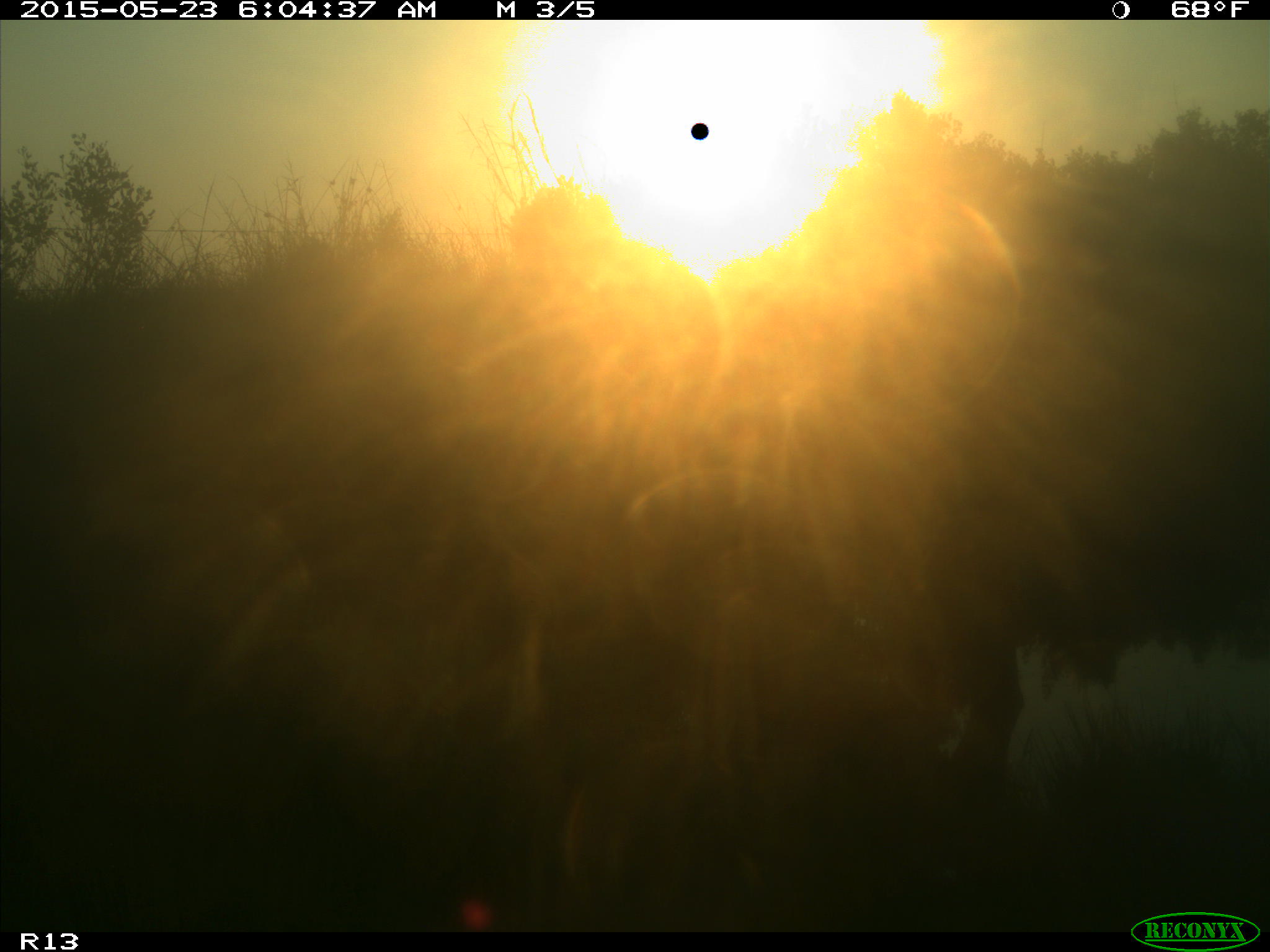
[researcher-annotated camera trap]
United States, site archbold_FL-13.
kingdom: Animalia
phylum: Chordata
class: Mammalia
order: Artiodactyla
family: Bovidae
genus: Bos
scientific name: Bos taurus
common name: domestic cow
Bos taurus (domestic cow).